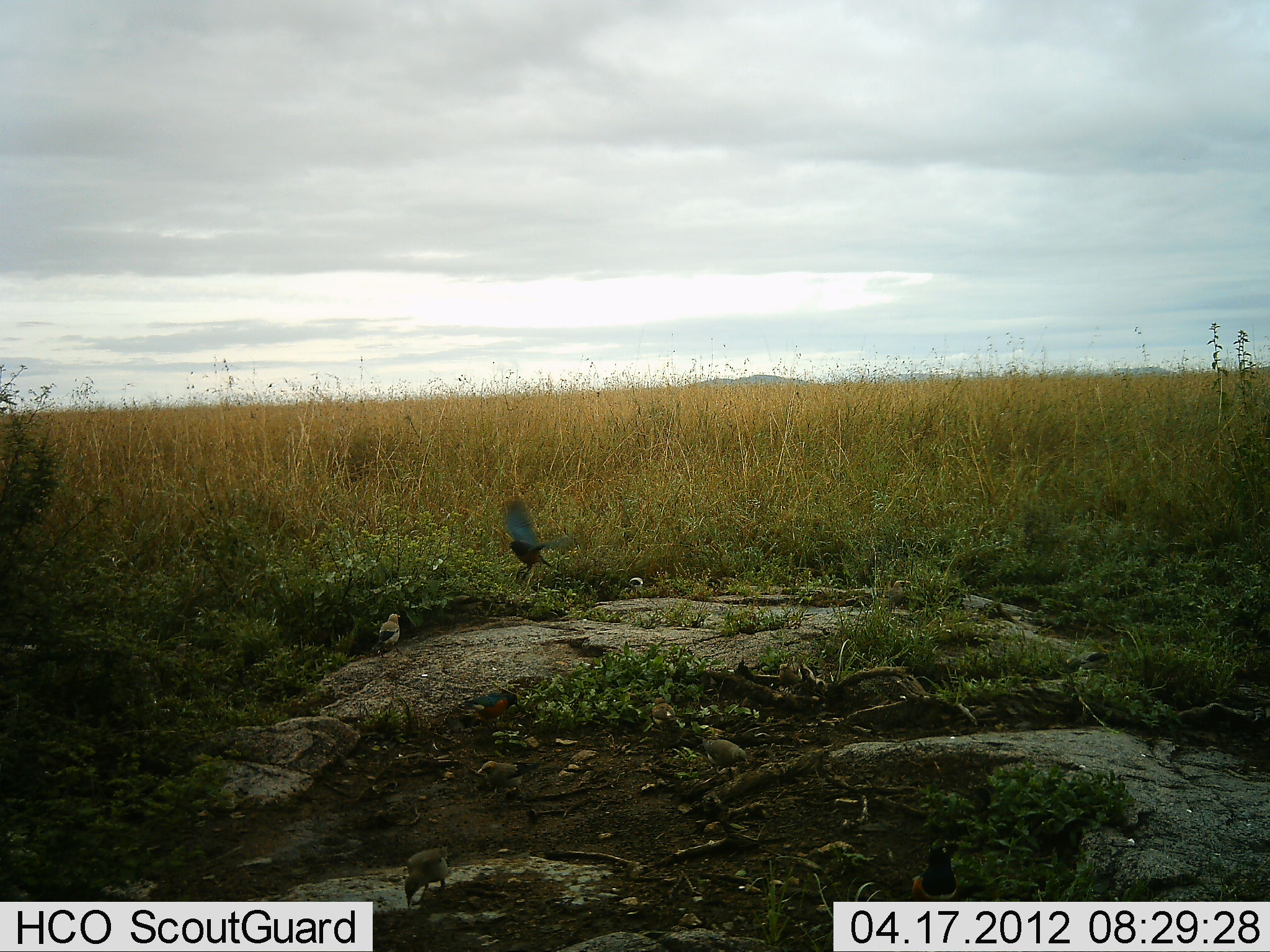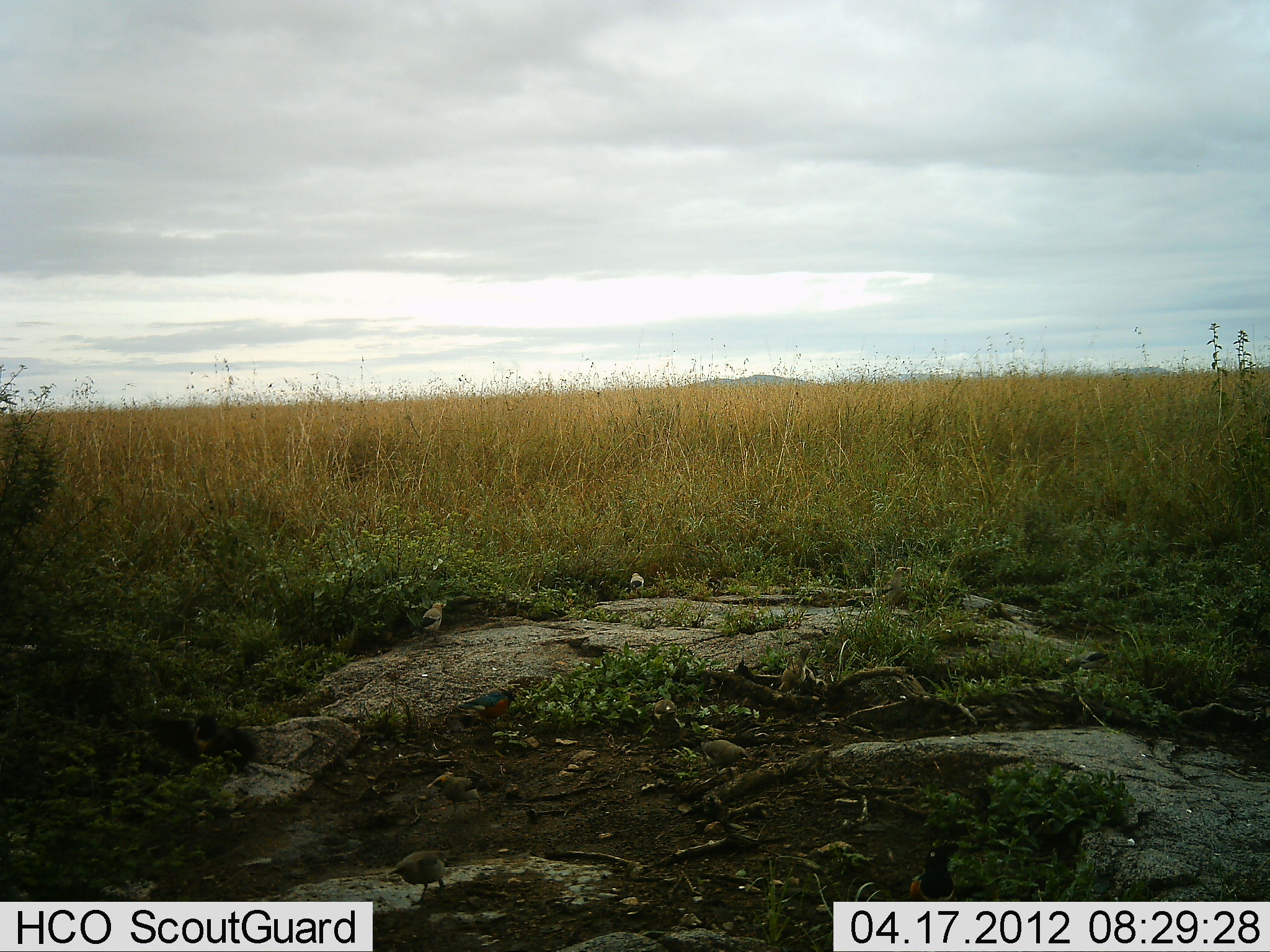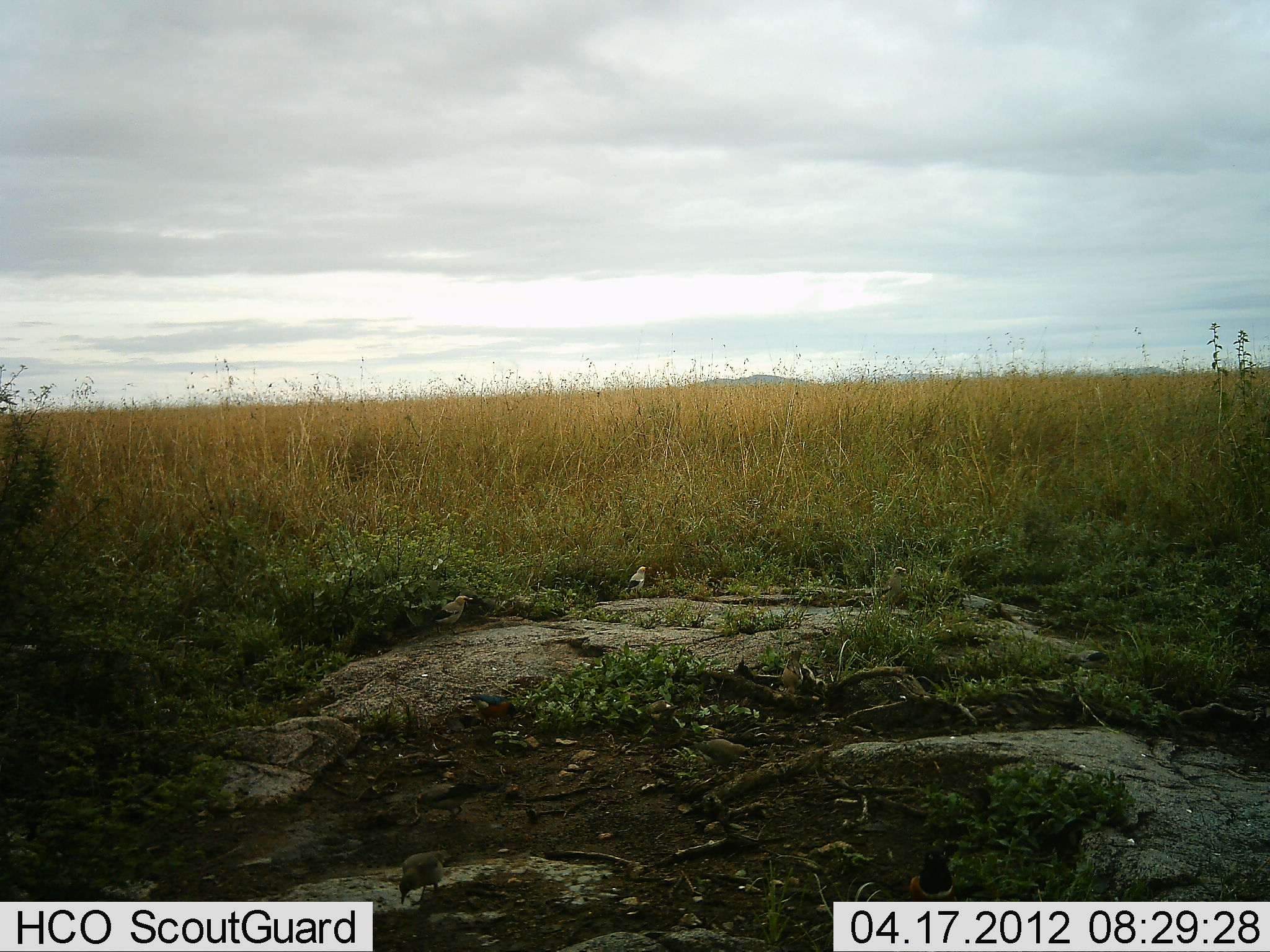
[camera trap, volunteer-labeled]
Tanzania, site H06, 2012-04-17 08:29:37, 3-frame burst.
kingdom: Animalia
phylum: Chordata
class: Aves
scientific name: Aves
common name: bird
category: otherbird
Otherbird (bird) (Aves), count 9. Behavior (volunteer vote fractions): standing 35%, resting 0%, moving 88%, interacting 6%. Young present (vote fraction): 0%. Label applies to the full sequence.